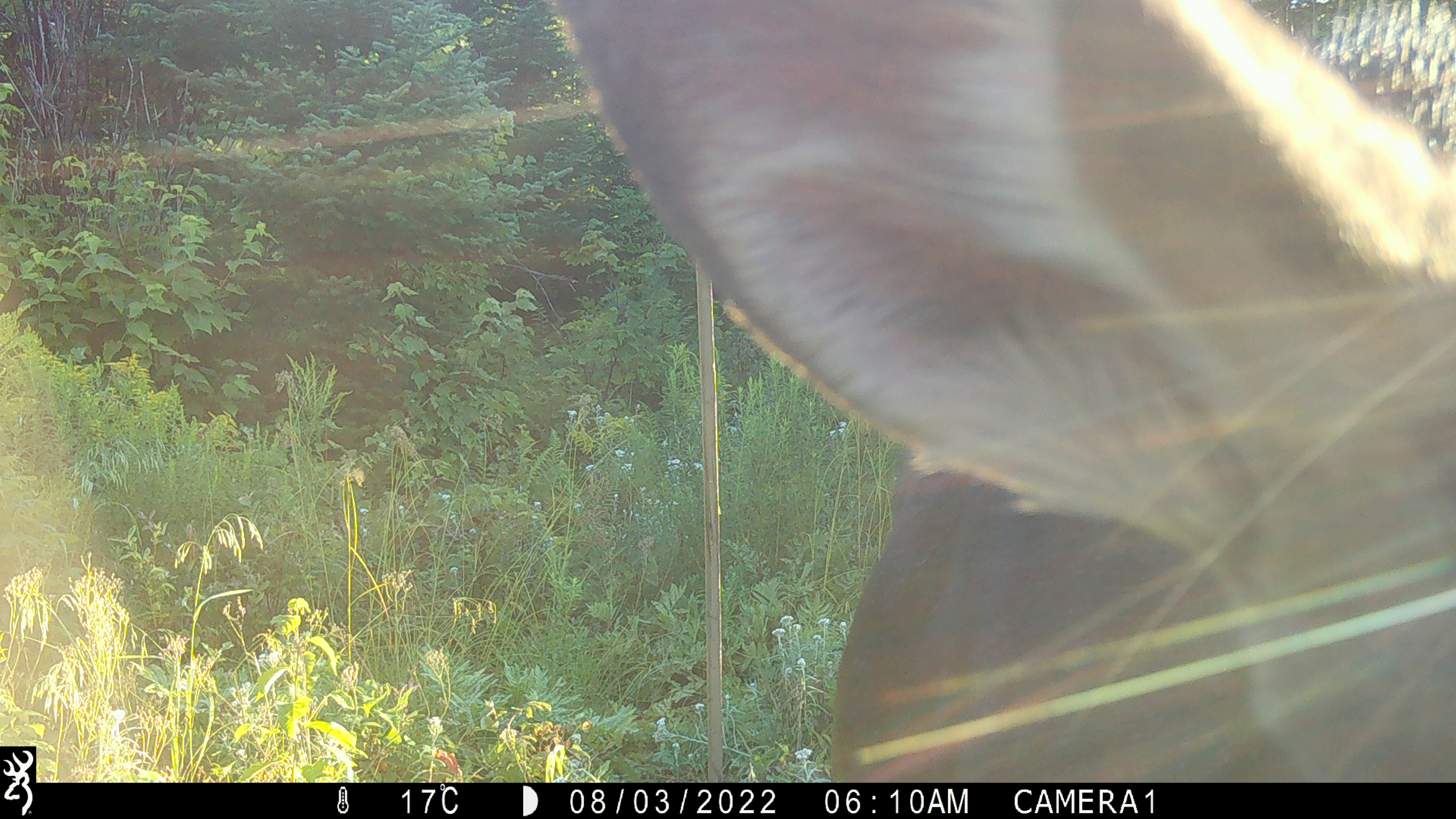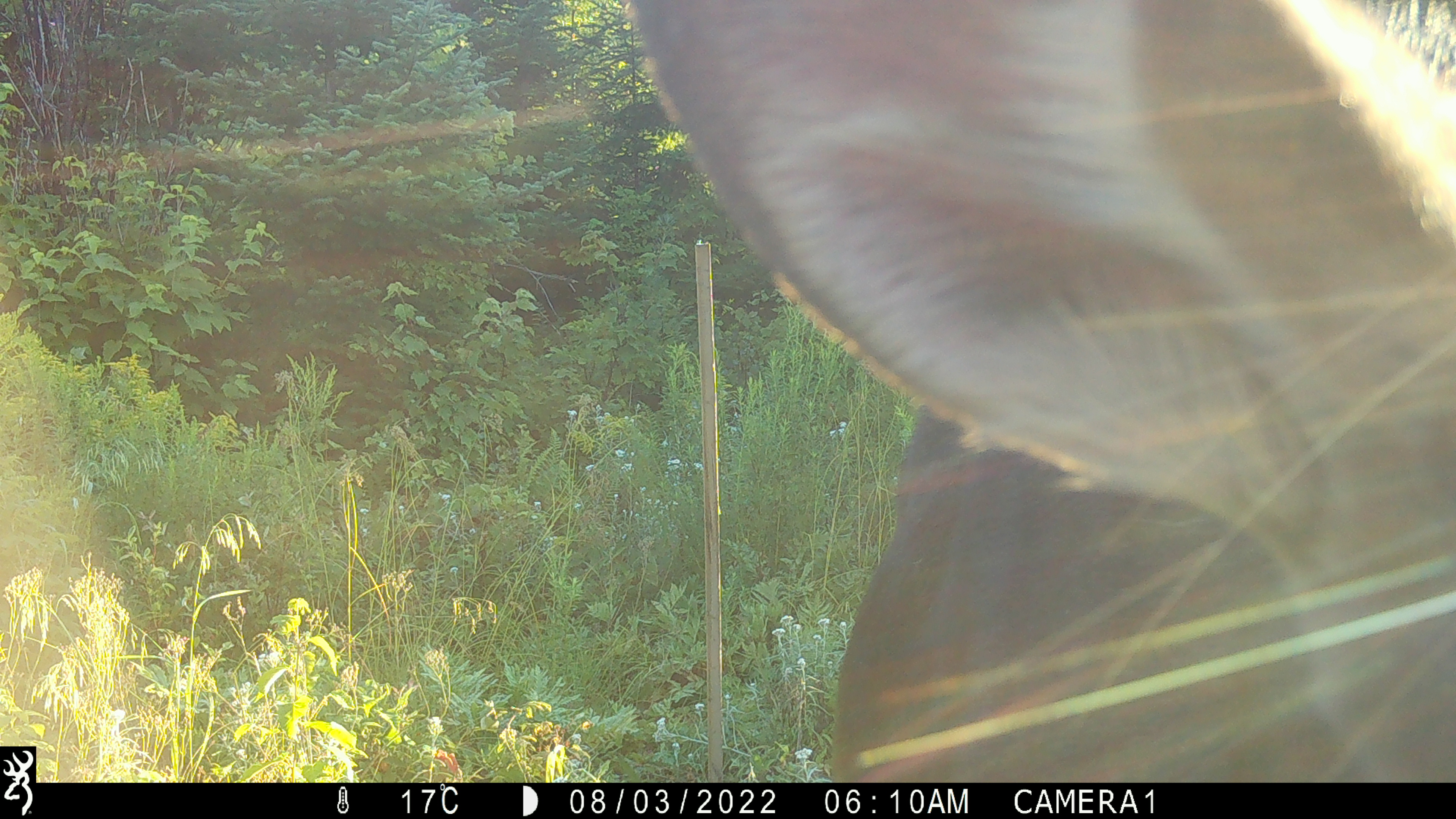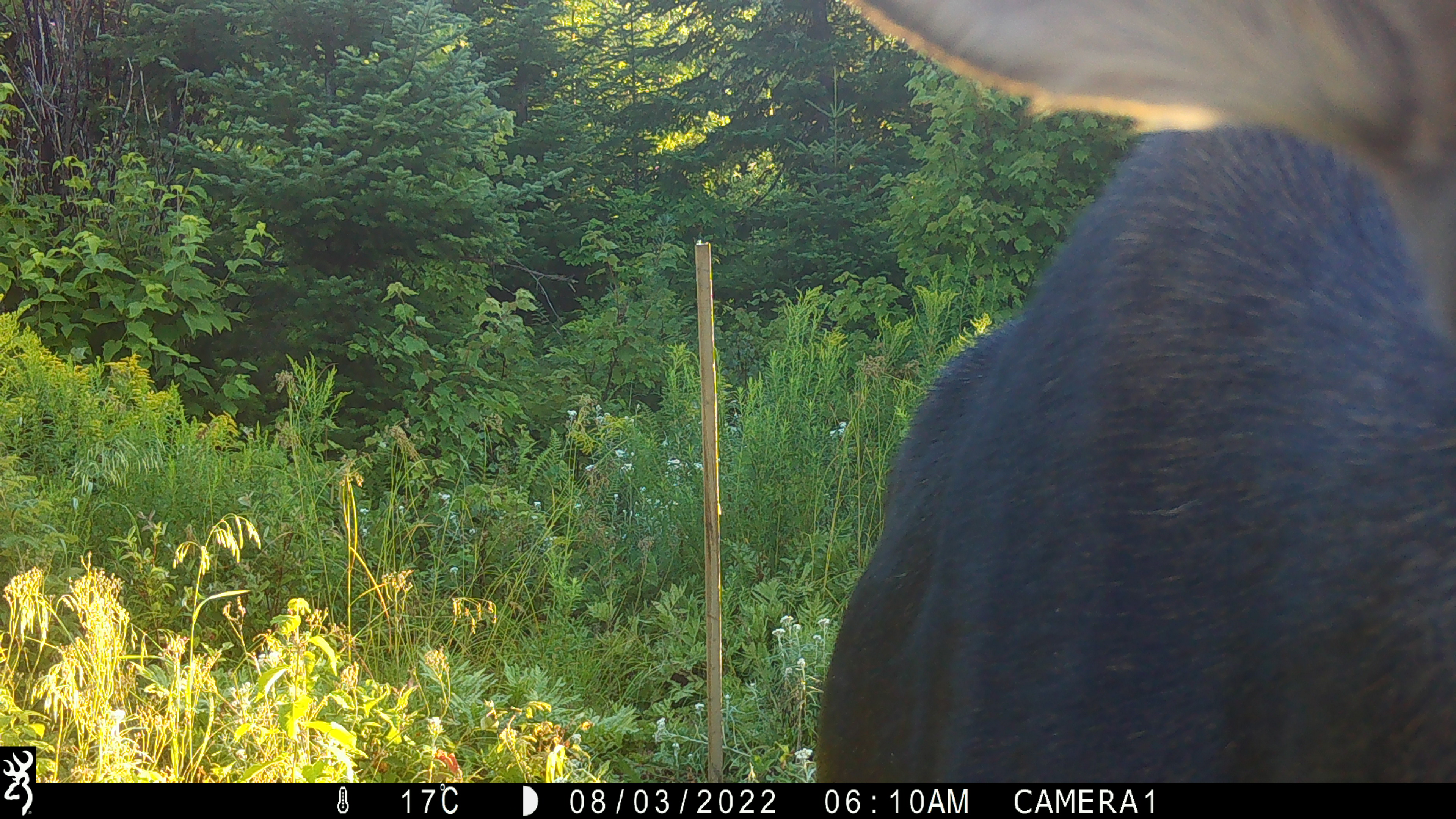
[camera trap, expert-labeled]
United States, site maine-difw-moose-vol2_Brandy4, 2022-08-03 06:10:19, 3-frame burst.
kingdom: Animalia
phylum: Chordata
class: Mammalia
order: Artiodactyla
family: Cervidae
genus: Alces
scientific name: Alces alces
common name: moose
Moose (Alces alces).